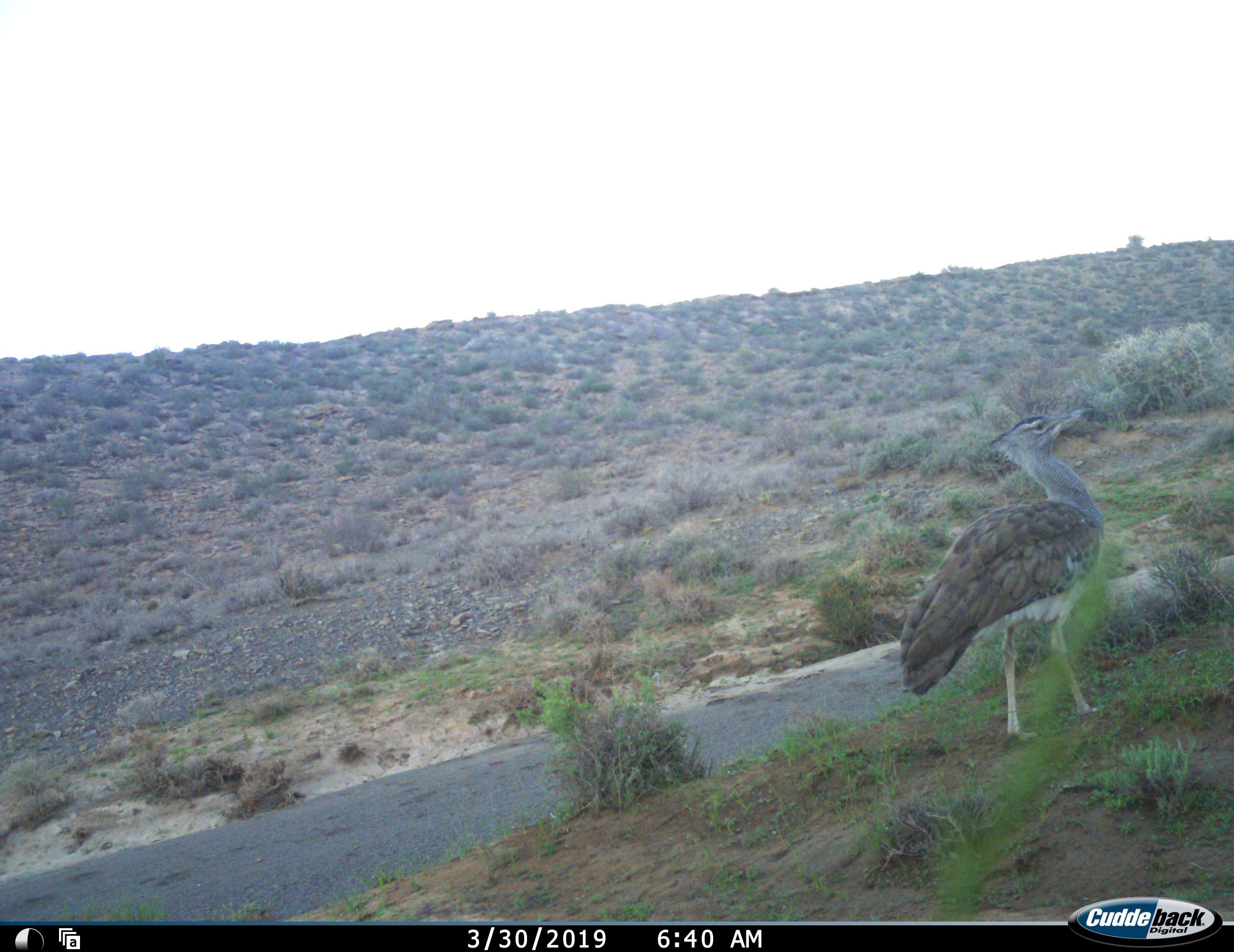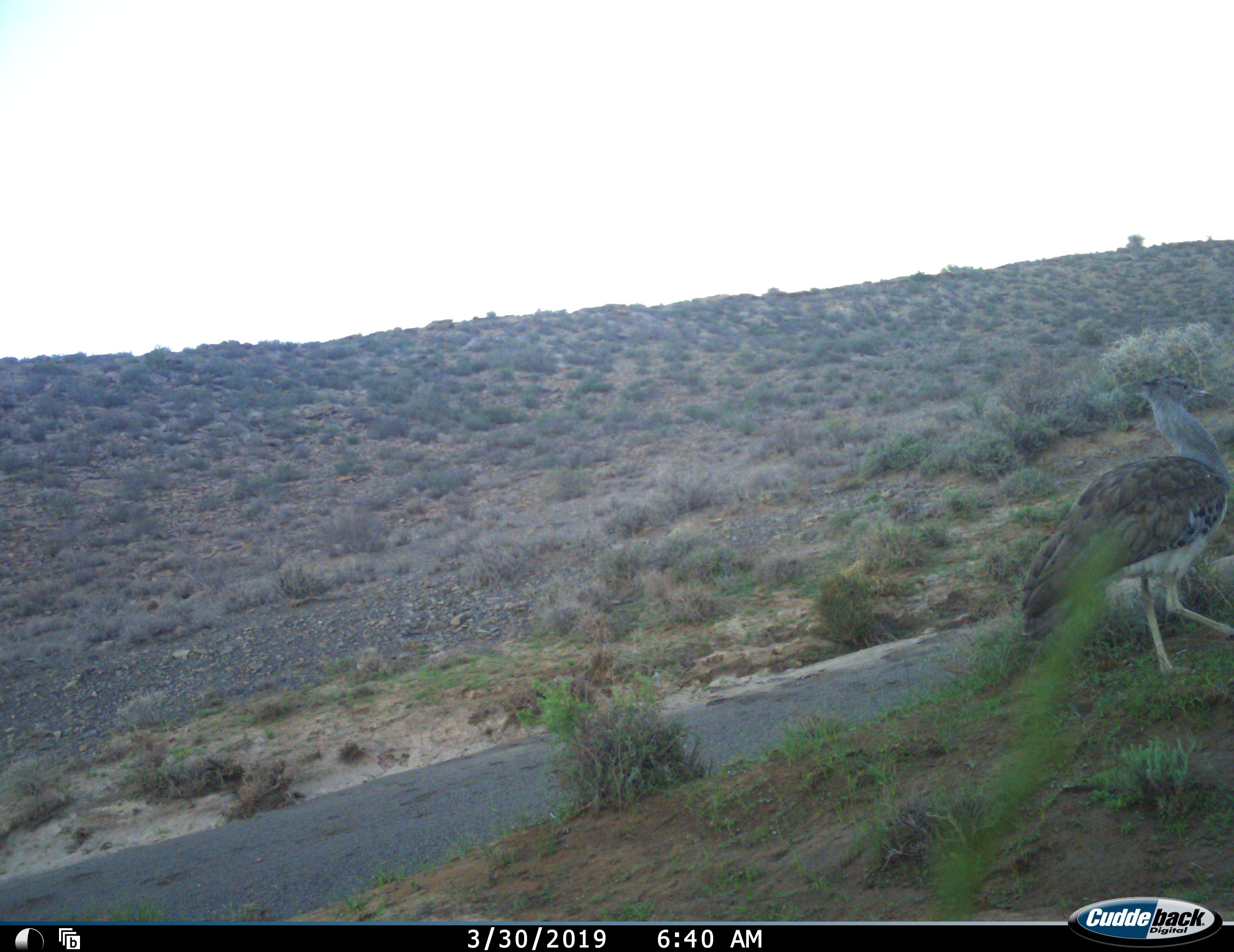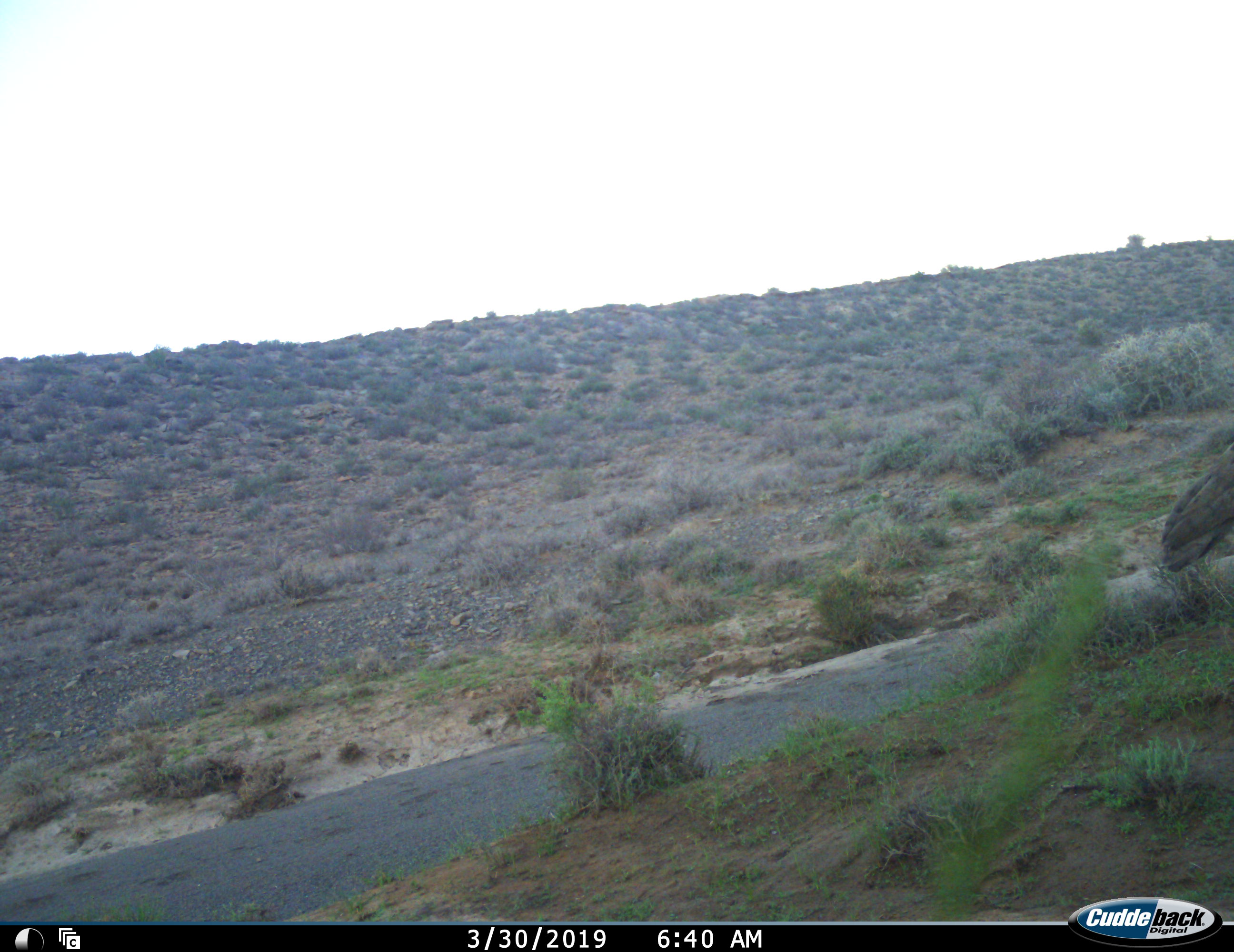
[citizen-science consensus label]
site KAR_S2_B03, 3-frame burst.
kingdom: Animalia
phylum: Chordata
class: Aves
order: Otidiformes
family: Otididae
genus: Ardeotis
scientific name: Ardeotis kori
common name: kori bustard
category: bustardkori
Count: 1.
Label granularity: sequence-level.